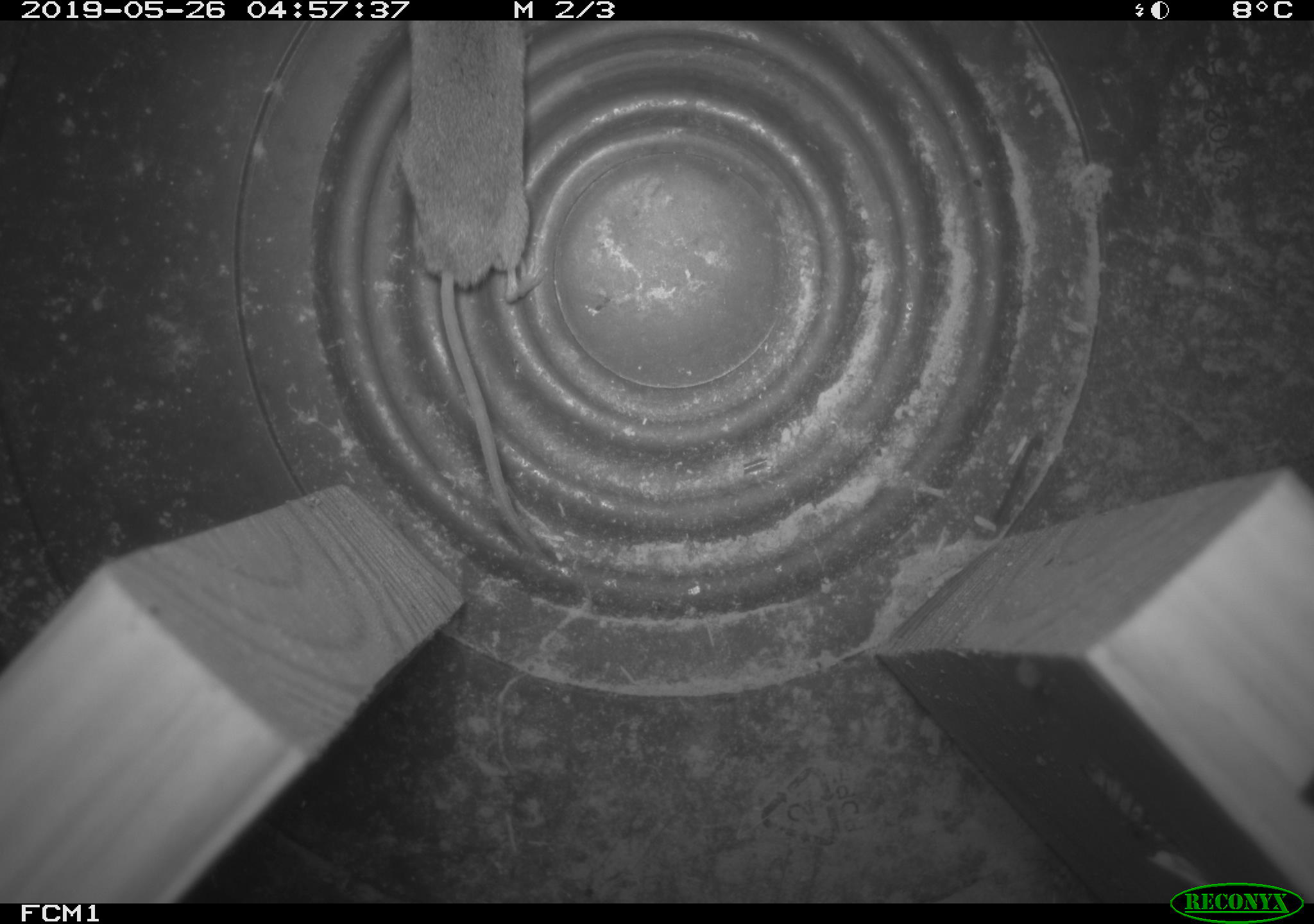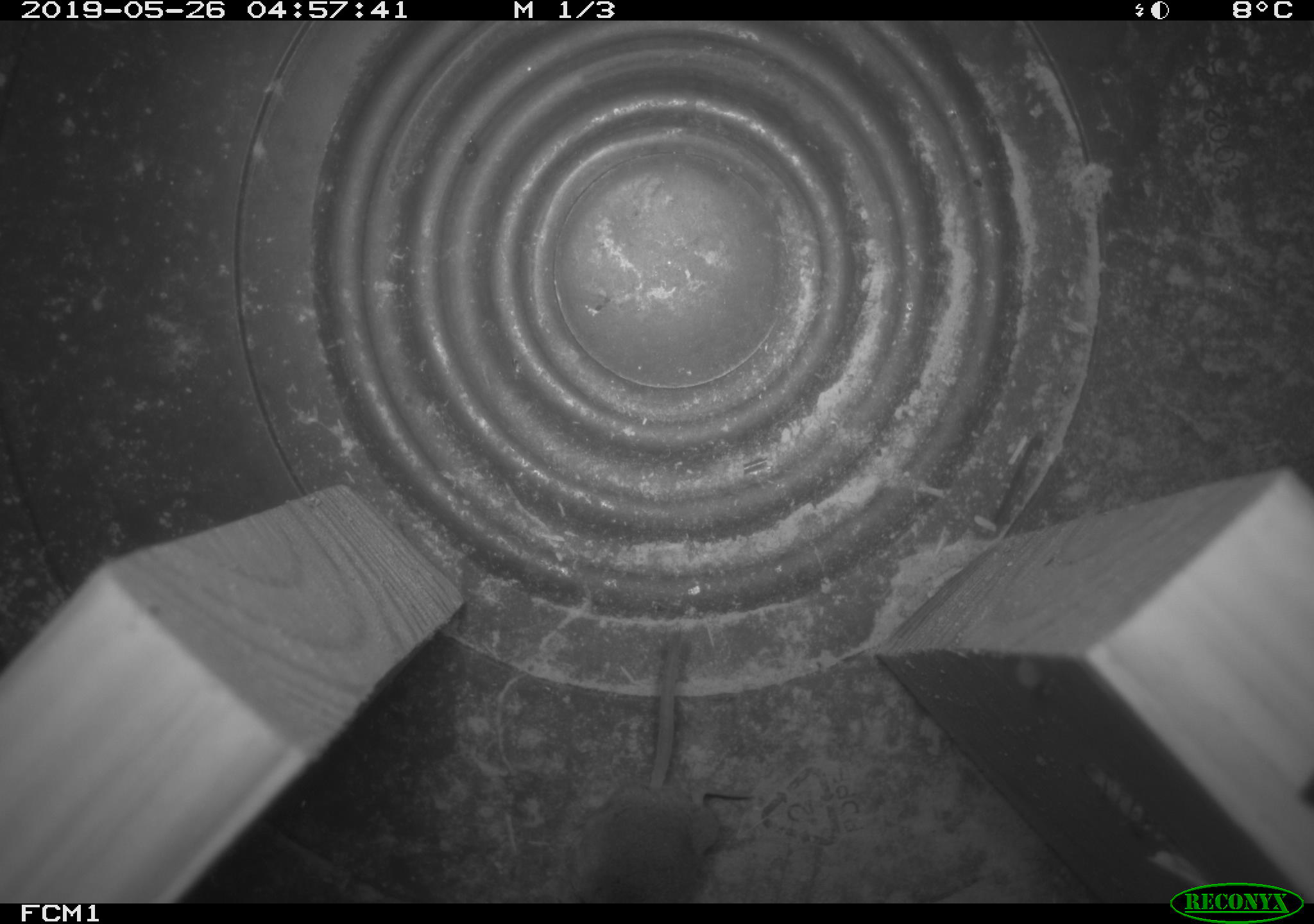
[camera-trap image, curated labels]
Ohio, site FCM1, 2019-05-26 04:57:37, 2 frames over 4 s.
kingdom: Animalia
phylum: Chordata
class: Mammalia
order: Eulipotyphla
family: Soricidae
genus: Sorex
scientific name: Sorex cinereus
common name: masked shrew